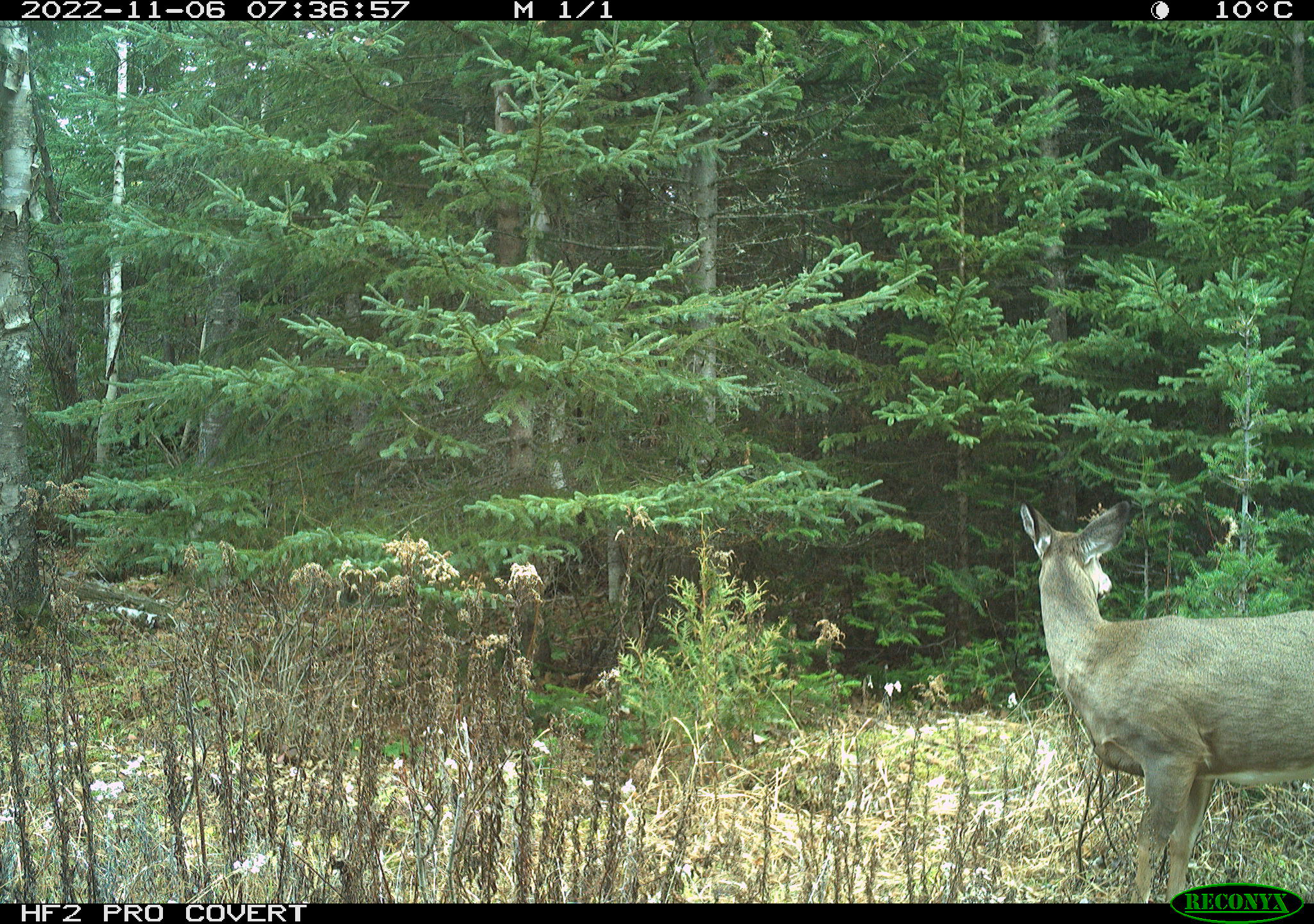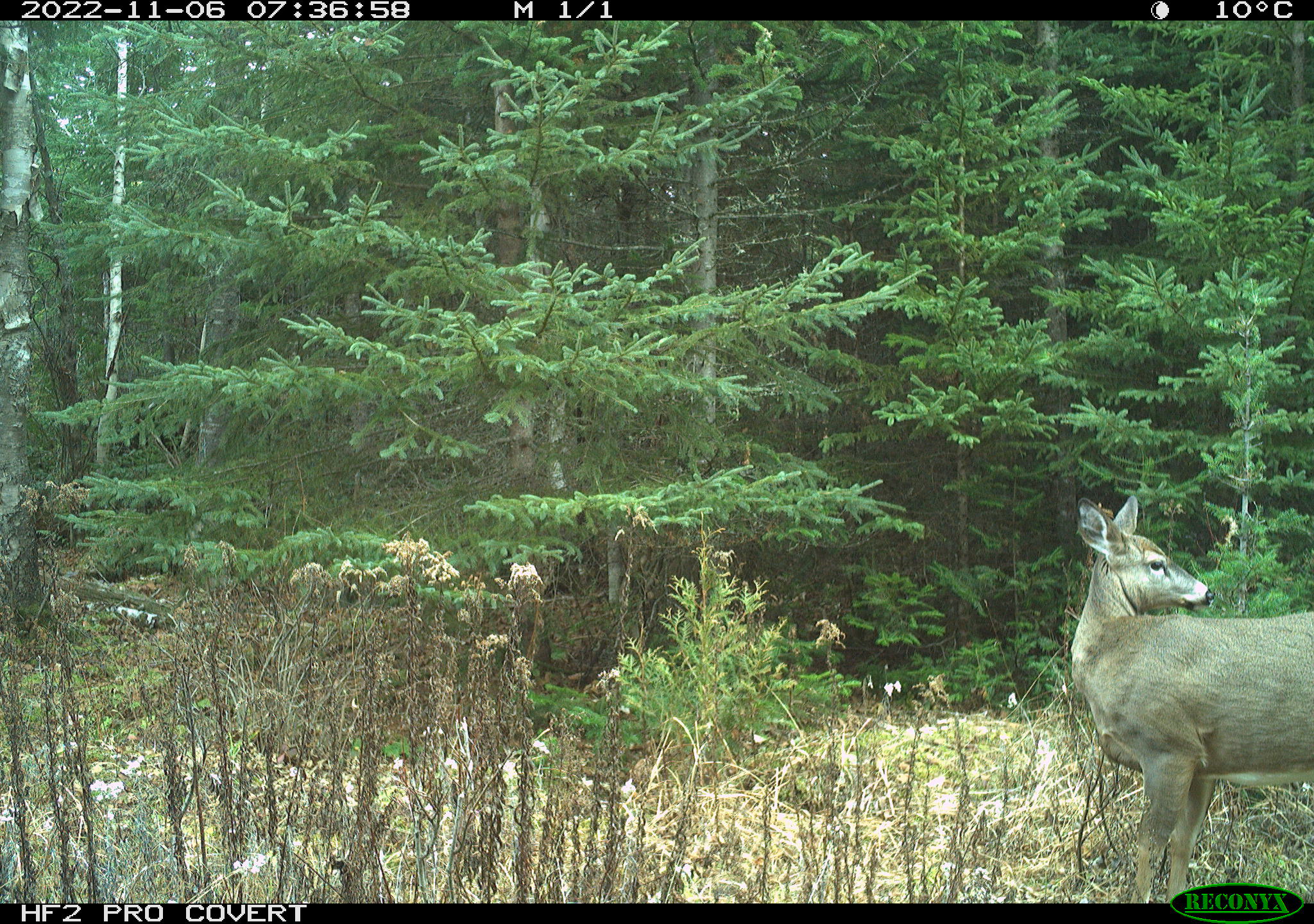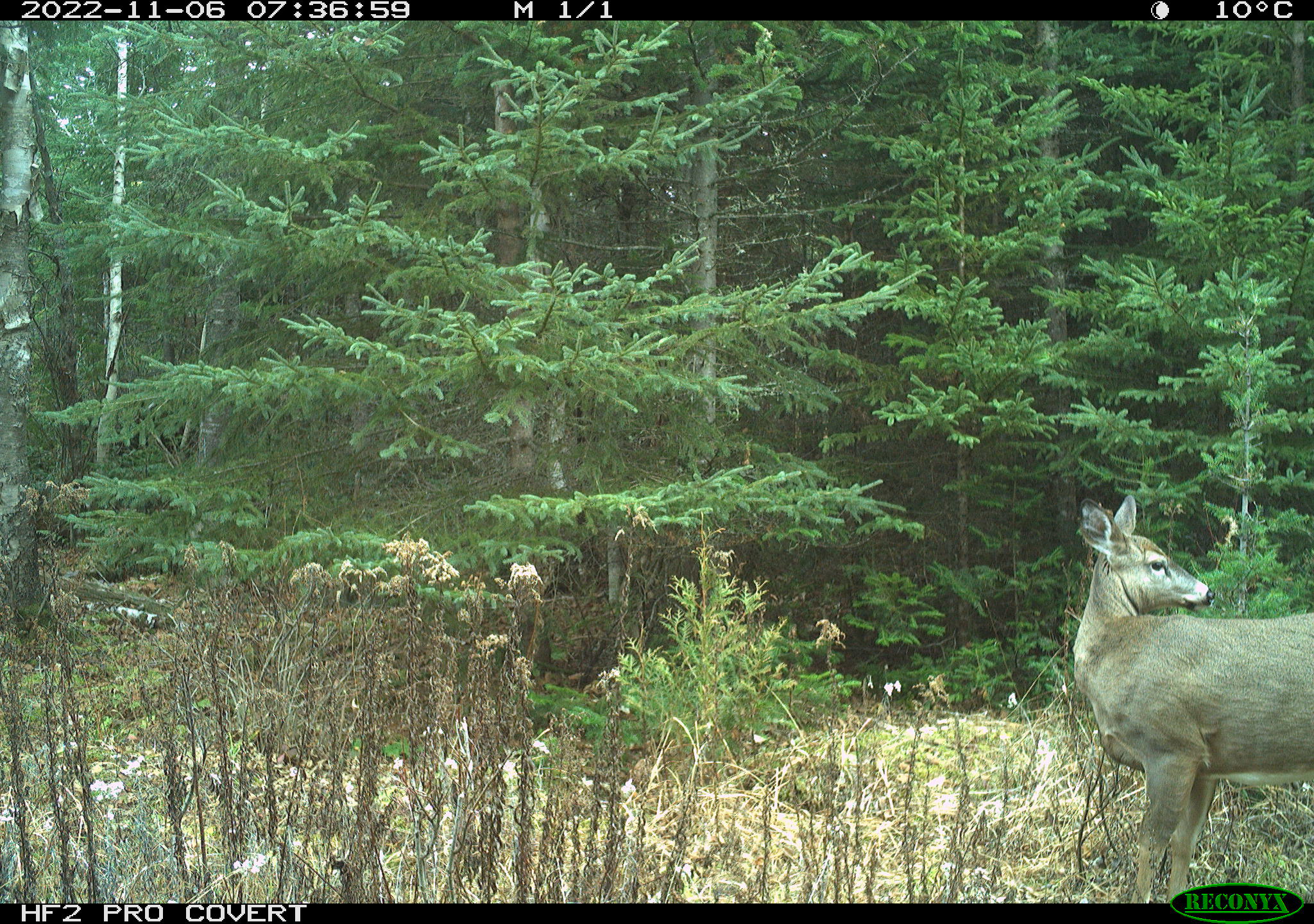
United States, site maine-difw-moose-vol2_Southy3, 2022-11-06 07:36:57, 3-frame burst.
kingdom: Animalia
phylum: Chordata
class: Mammalia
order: Artiodactyla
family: Cervidae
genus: Odocoileus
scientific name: Odocoileus virginianus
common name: white-tailed deer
White-tailed deer (Odocoileus virginianus).